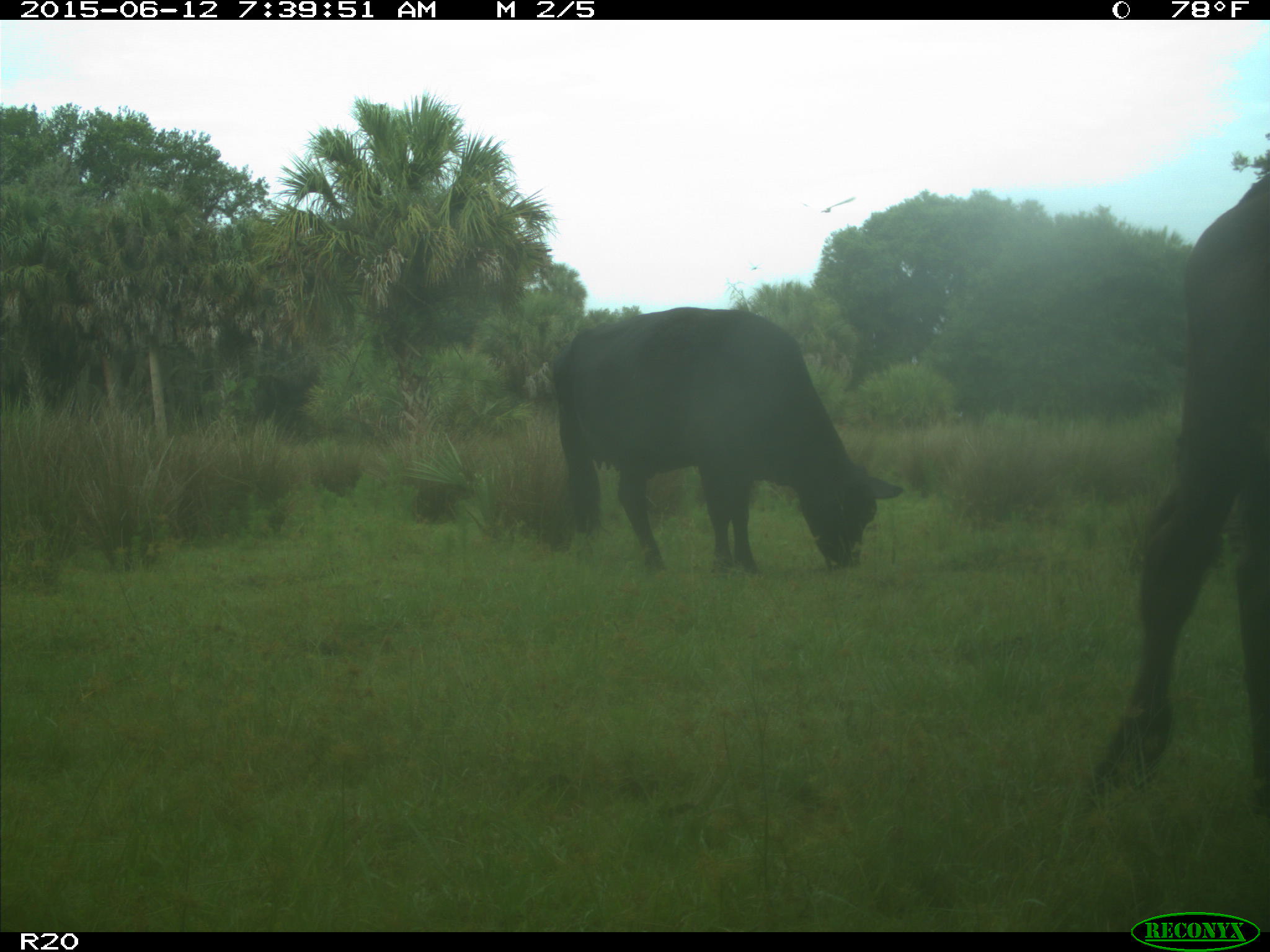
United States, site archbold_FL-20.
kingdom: Animalia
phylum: Chordata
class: Mammalia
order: Artiodactyla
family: Bovidae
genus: Bos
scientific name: Bos taurus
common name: domestic cow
Bos taurus (domestic cow).